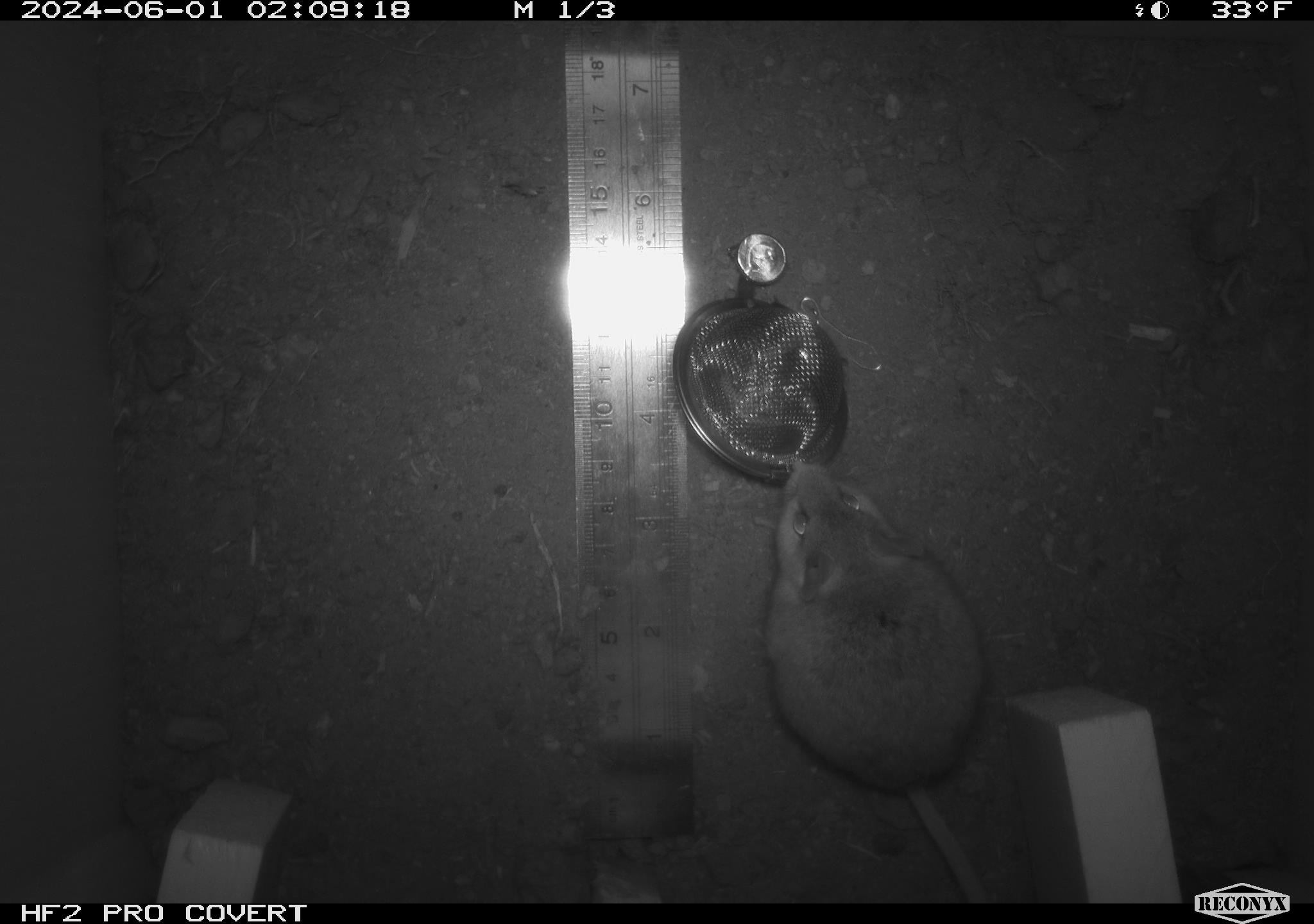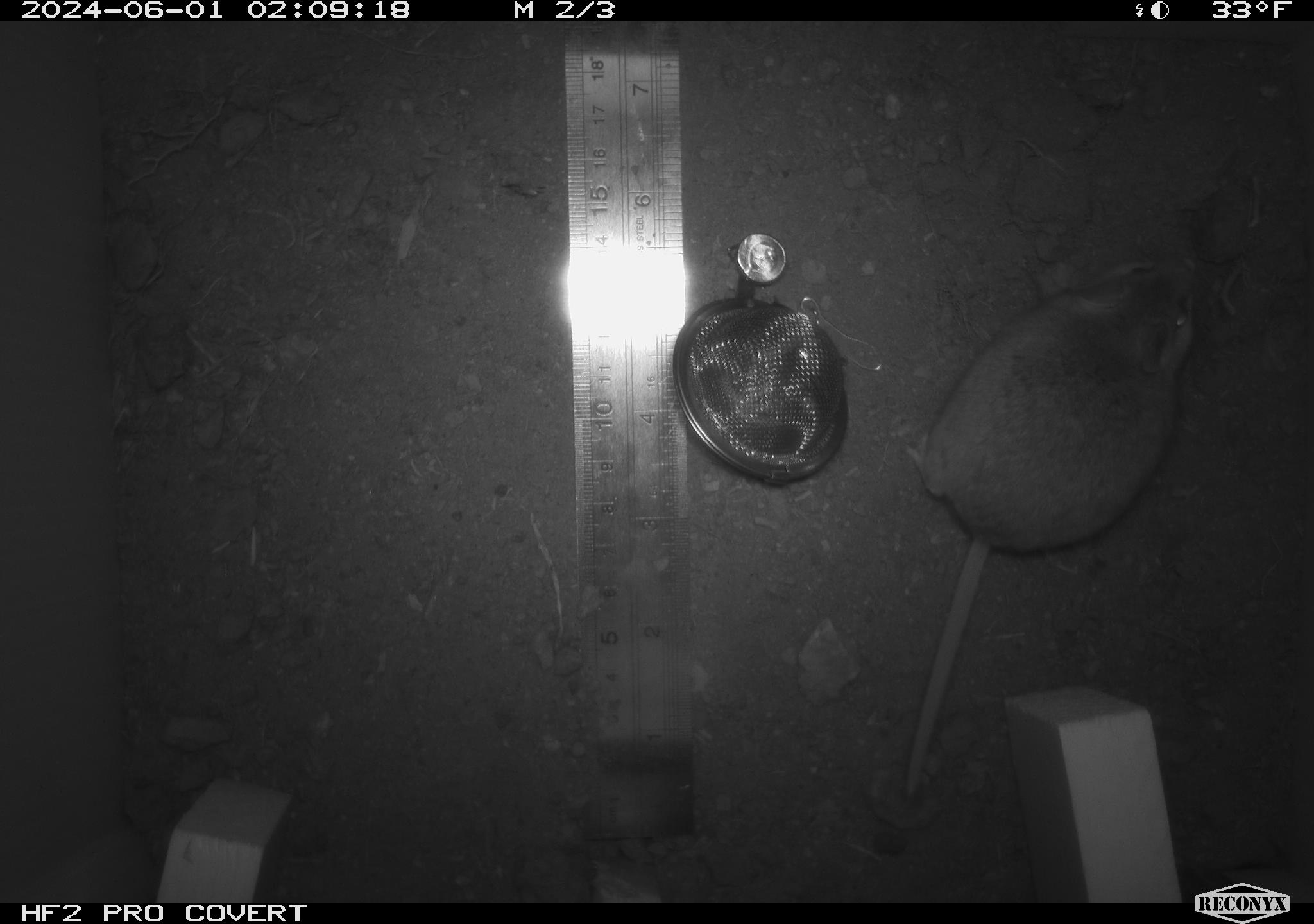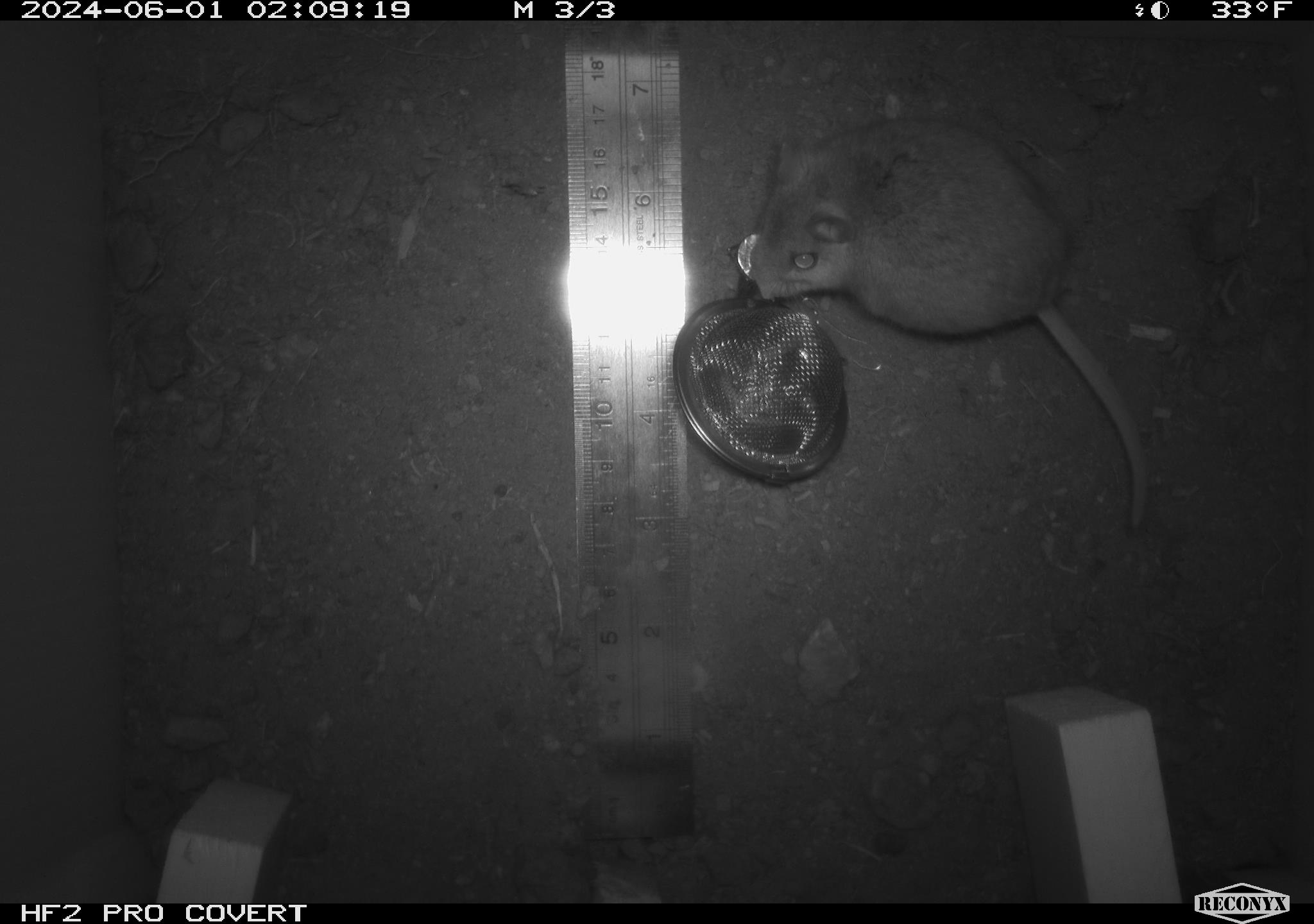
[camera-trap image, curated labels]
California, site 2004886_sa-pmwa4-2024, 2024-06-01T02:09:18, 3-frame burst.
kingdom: Animalia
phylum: Chordata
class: Mammalia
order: Rodentia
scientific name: Rodentia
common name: mouse species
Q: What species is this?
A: Mouse species (Rodentia).